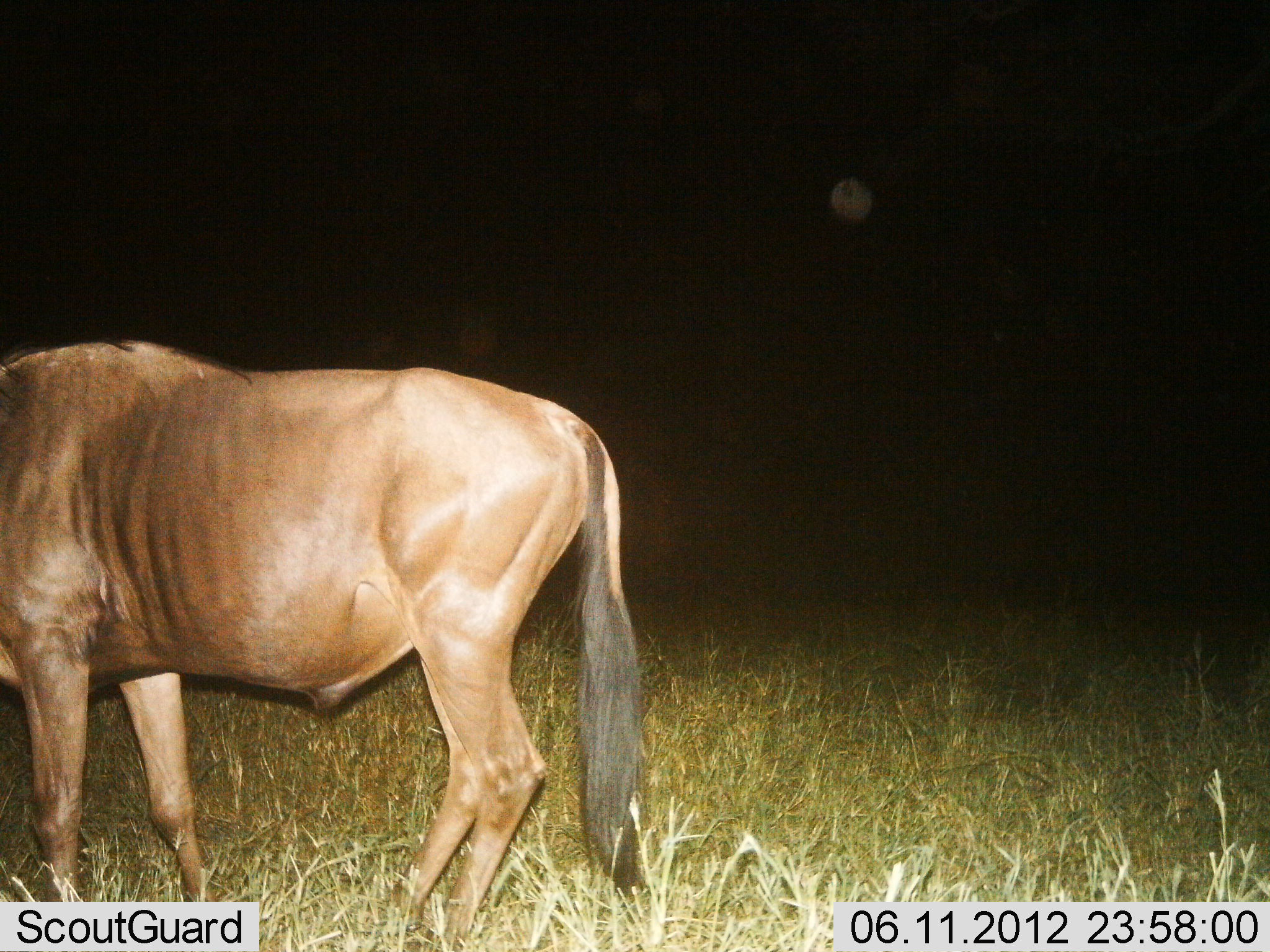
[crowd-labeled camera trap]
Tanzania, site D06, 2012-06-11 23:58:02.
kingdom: Animalia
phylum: Chordata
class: Mammalia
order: Artiodactyla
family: Bovidae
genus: Connochaetes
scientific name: Connochaetes taurinus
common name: blue wildebeest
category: wildebeest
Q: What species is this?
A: Wildebeest (blue wildebeest) (Connochaetes taurinus).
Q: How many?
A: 1.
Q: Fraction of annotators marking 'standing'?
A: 90%.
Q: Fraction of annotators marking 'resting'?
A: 10%.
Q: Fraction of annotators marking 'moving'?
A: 10%.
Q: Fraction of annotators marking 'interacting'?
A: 0%.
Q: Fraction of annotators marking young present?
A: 0%.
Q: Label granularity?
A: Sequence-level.